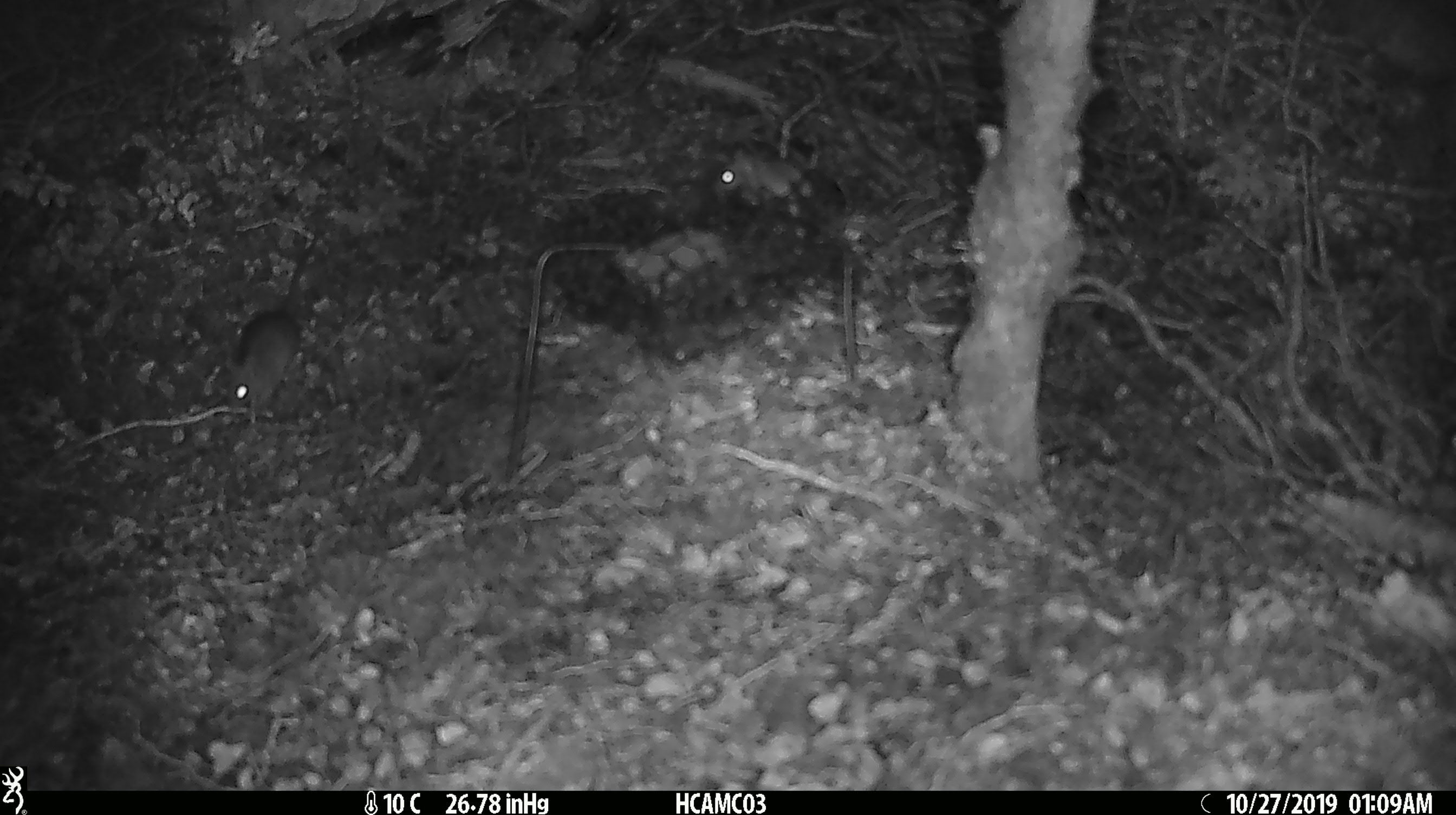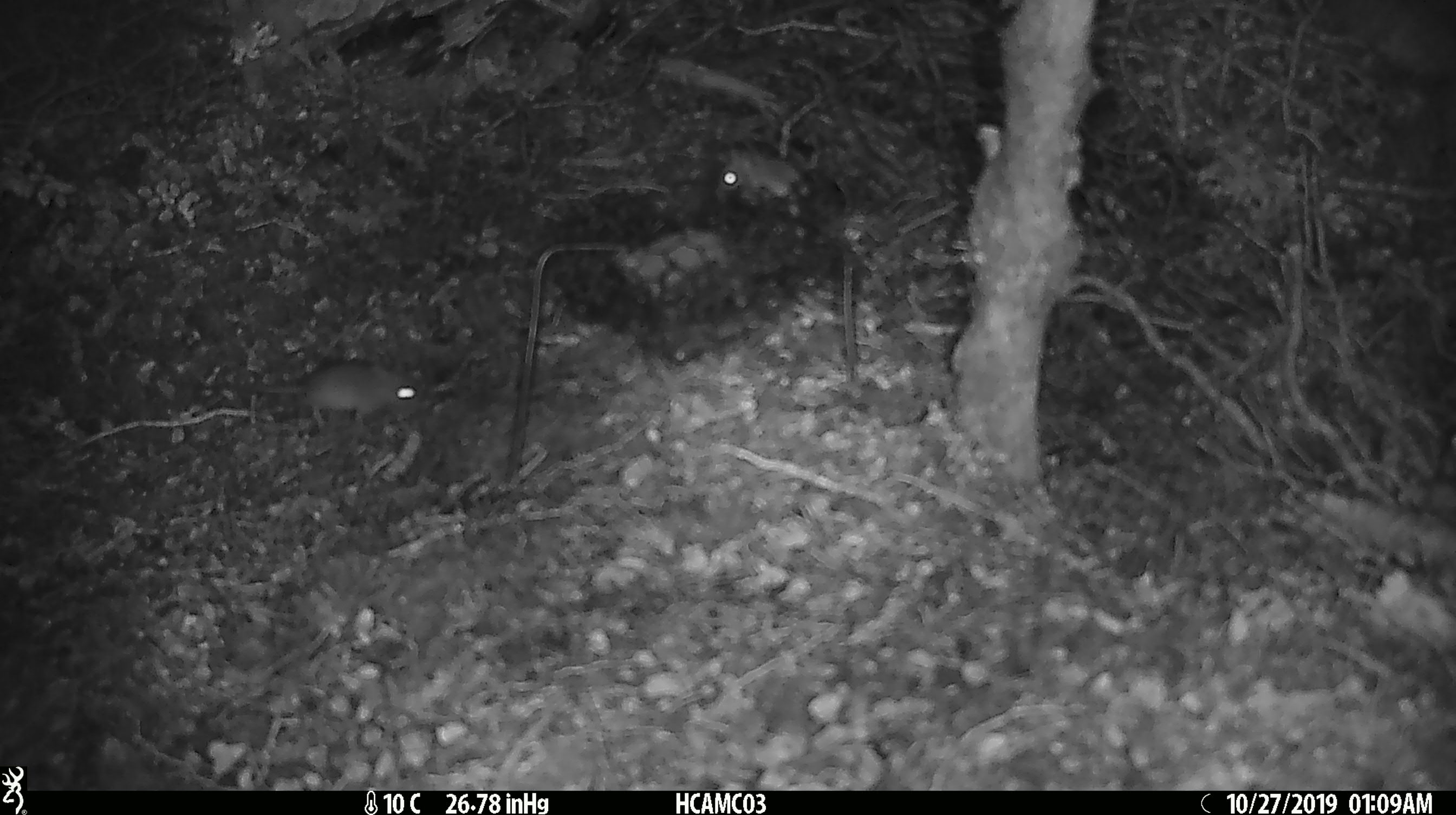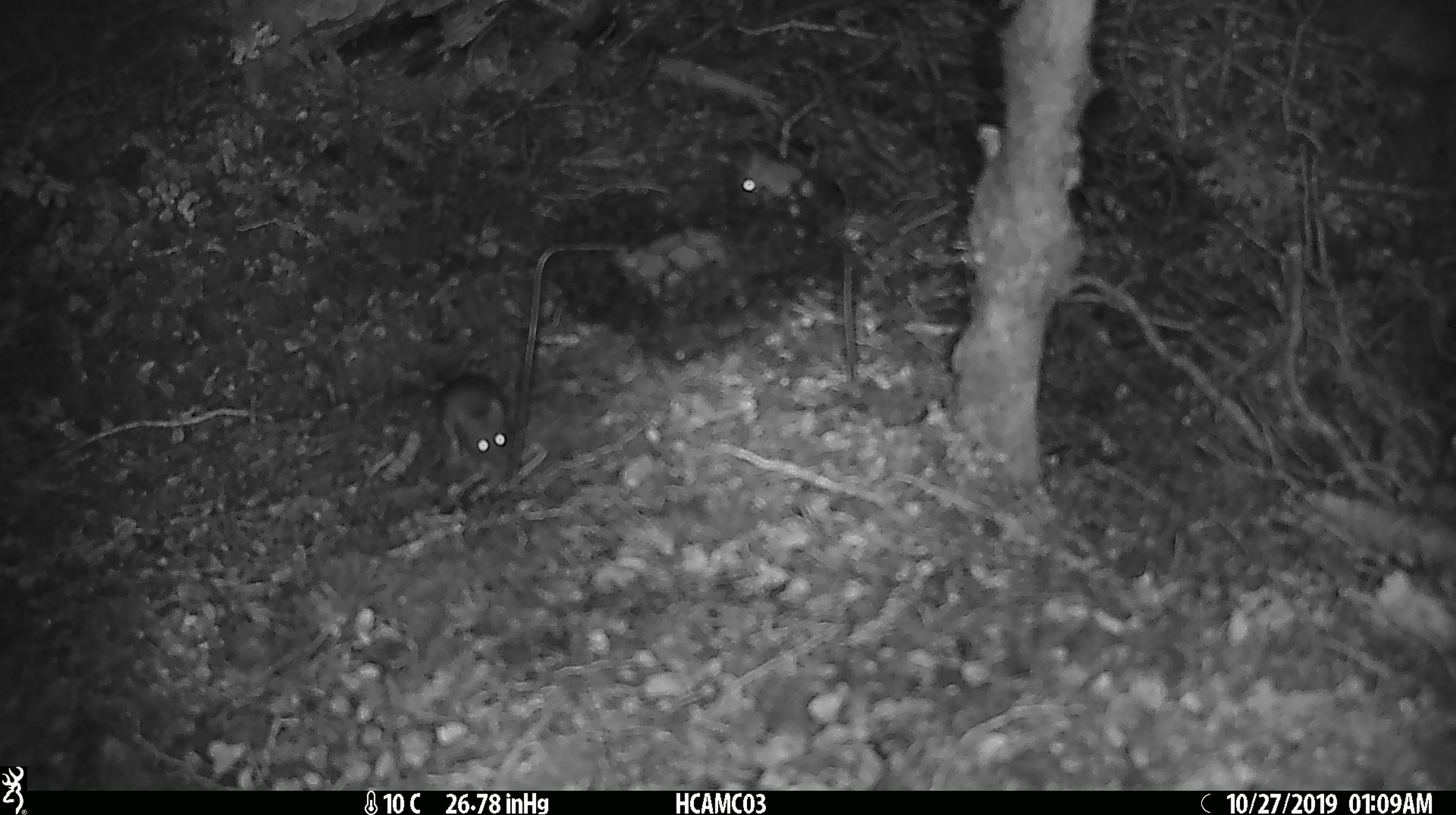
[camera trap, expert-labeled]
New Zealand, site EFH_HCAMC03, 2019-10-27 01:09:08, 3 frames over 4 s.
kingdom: Animalia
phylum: Chordata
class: Mammalia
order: Rodentia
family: Muridae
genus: Mus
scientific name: Mus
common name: mouse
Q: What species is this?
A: Mouse (Mus).